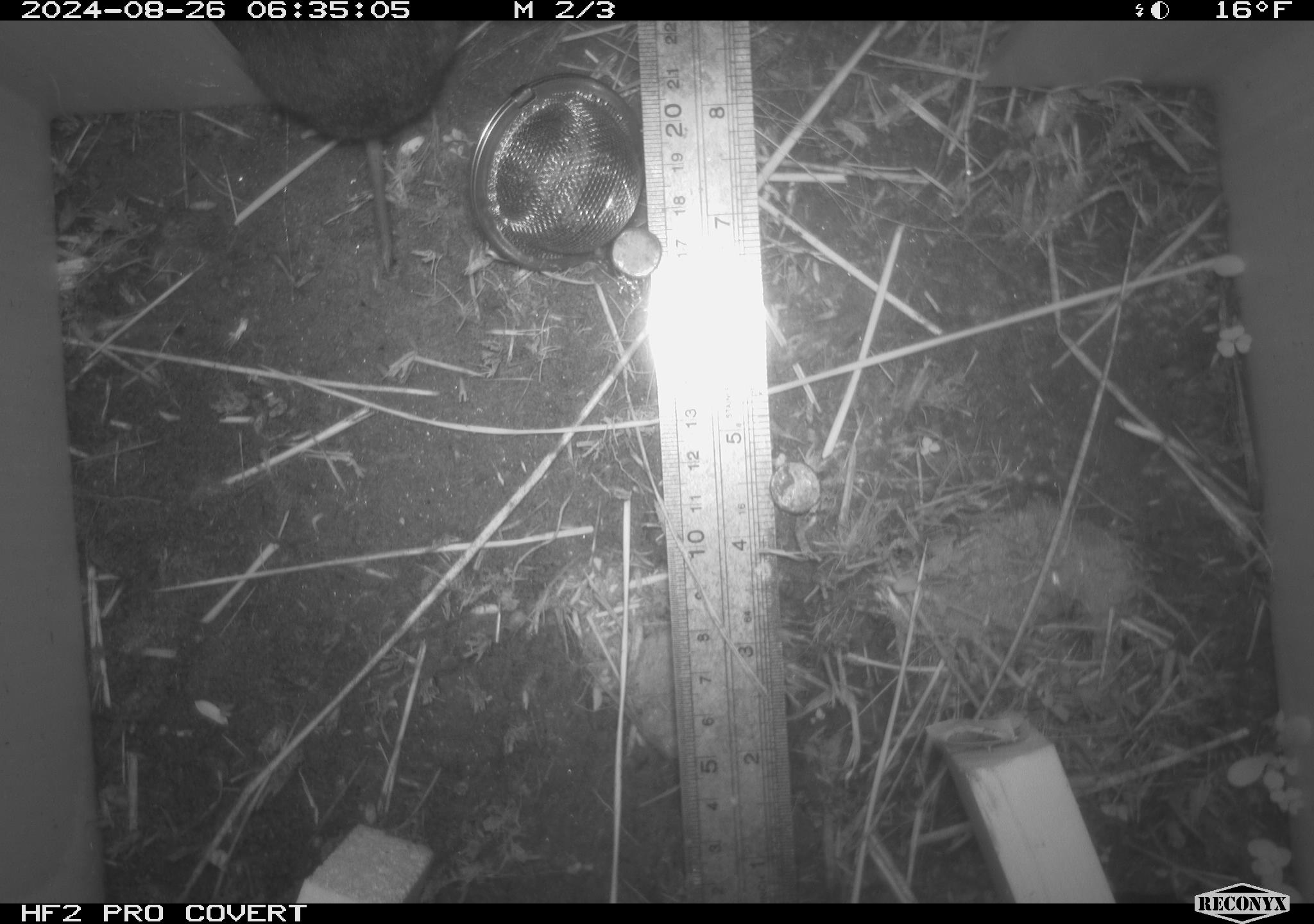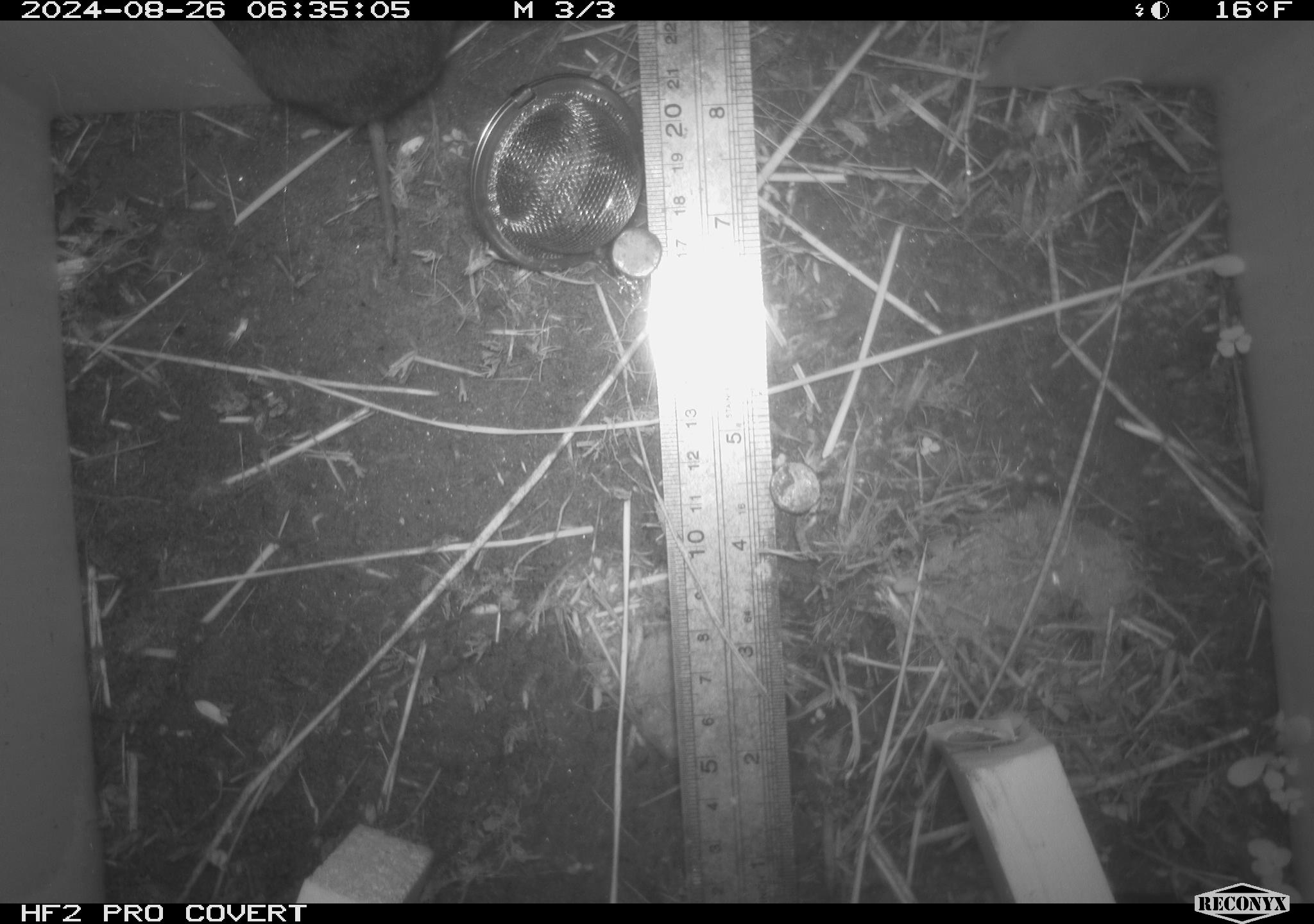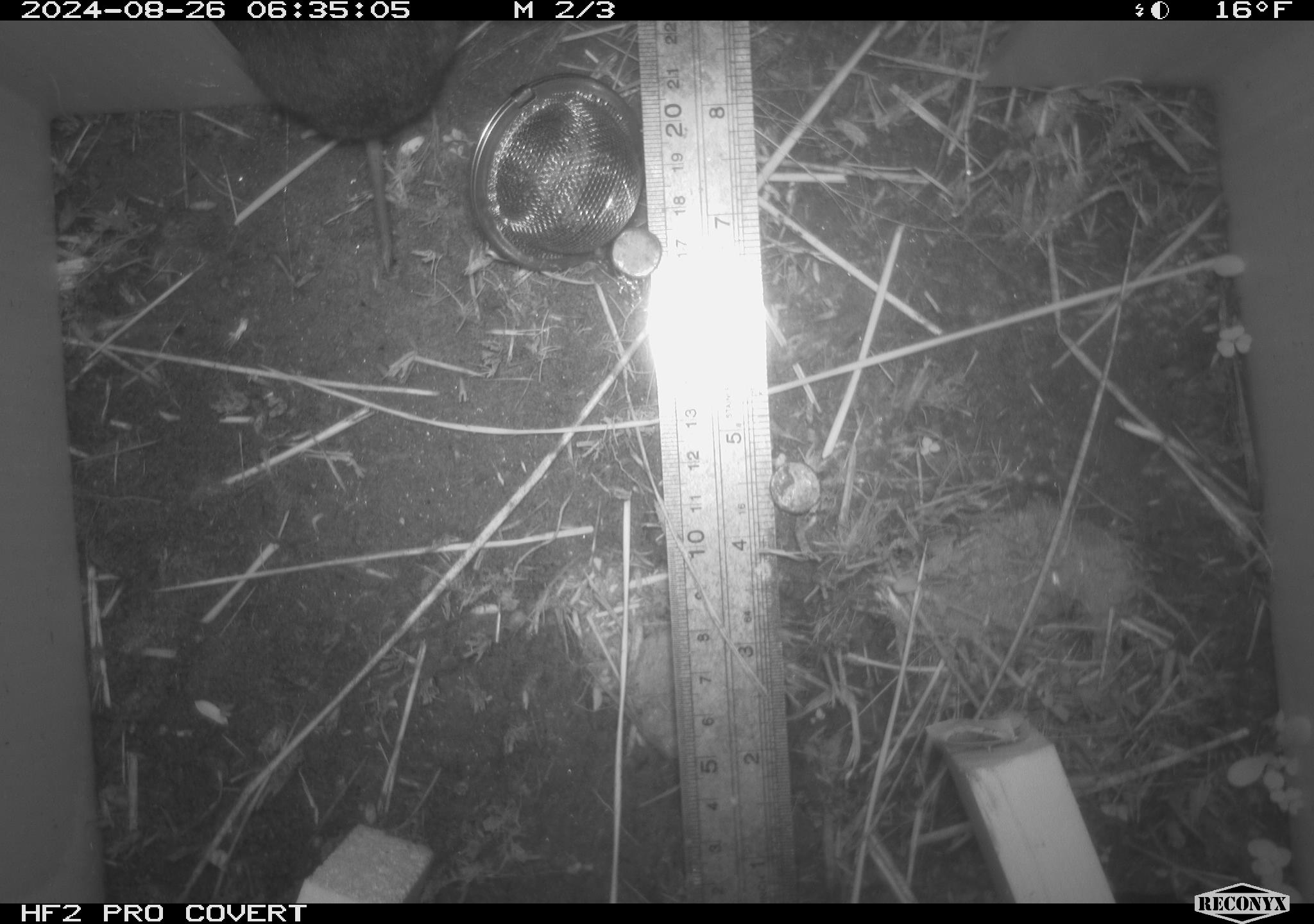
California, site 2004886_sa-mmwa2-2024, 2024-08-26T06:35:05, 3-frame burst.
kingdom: Animalia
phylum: Chordata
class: Mammalia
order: Rodentia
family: Cricetidae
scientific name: Arvicolinae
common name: voles, lemmings, and muskrats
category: arvicolinae subfamily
Arvicolinae subfamily (voles, lemmings, and muskrats) (Arvicolinae).